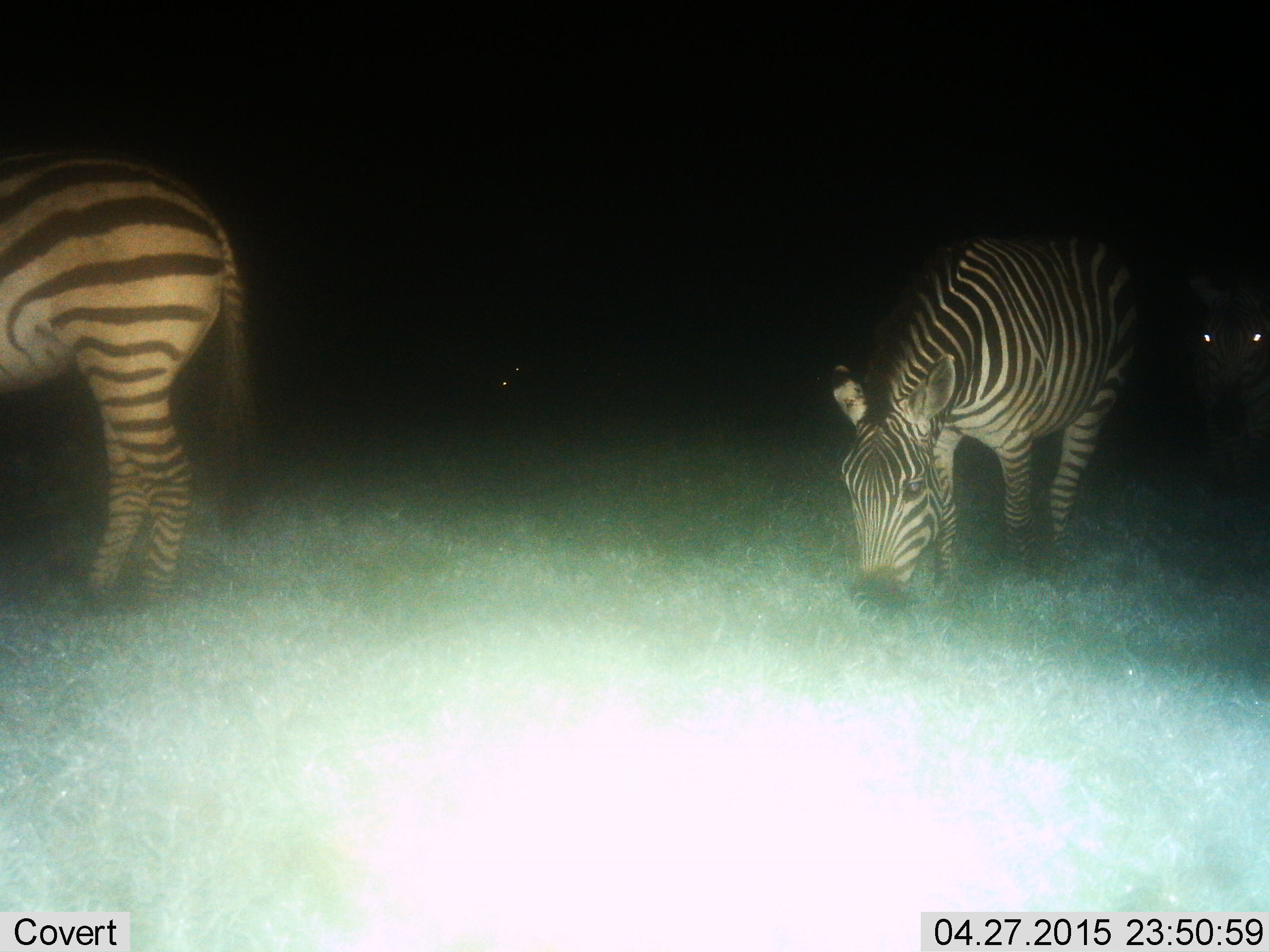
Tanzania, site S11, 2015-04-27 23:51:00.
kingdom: Animalia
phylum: Chordata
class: Mammalia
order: Perissodactyla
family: Equidae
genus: Equus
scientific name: Equus quagga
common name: plains zebra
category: zebra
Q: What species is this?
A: Zebra (plains zebra) (Equus quagga).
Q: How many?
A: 2.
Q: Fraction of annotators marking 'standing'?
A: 50%.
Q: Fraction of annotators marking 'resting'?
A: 10%.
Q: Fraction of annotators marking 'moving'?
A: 10%.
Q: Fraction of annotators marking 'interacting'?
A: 0%.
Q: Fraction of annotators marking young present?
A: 0%.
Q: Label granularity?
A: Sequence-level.